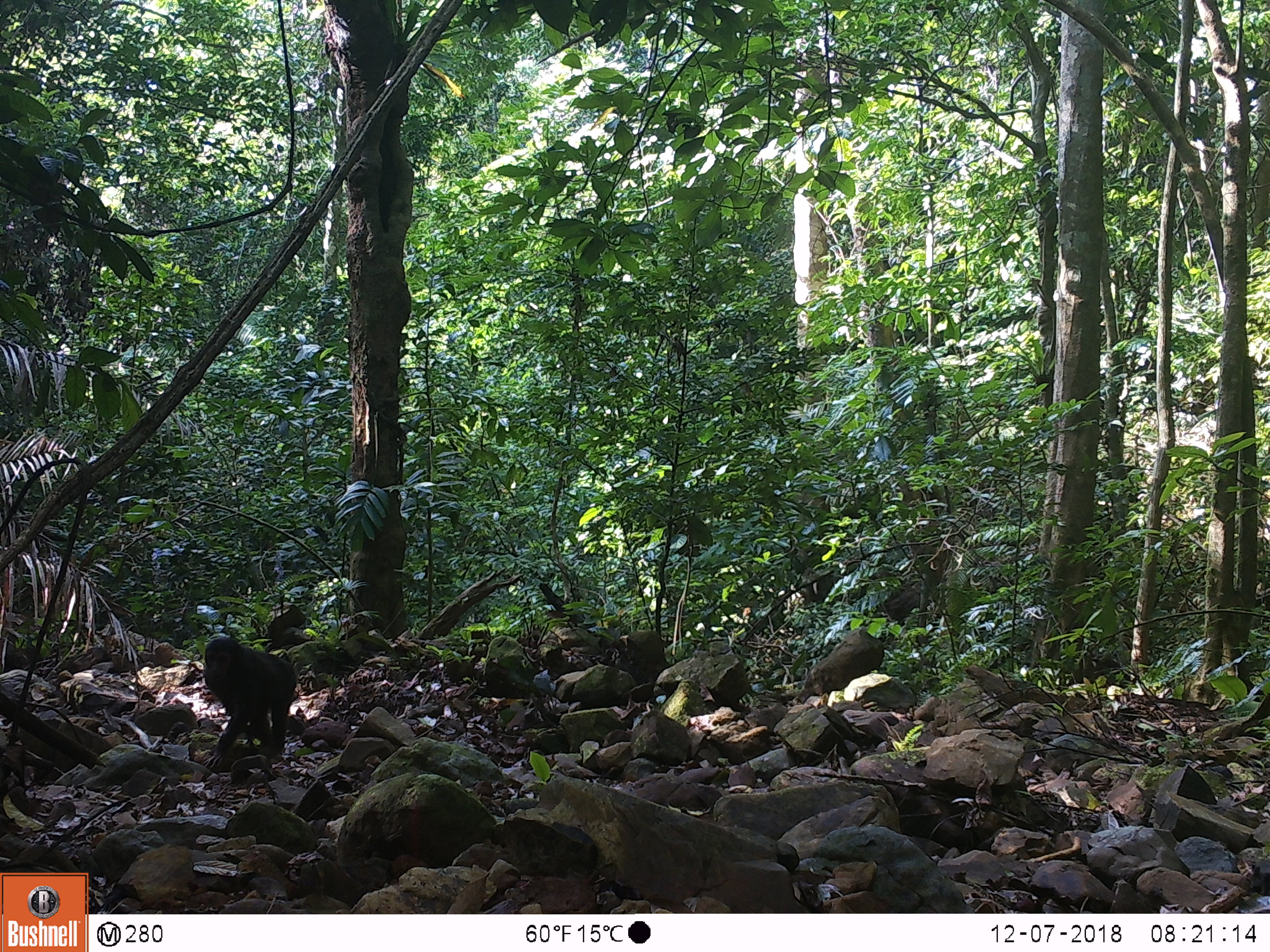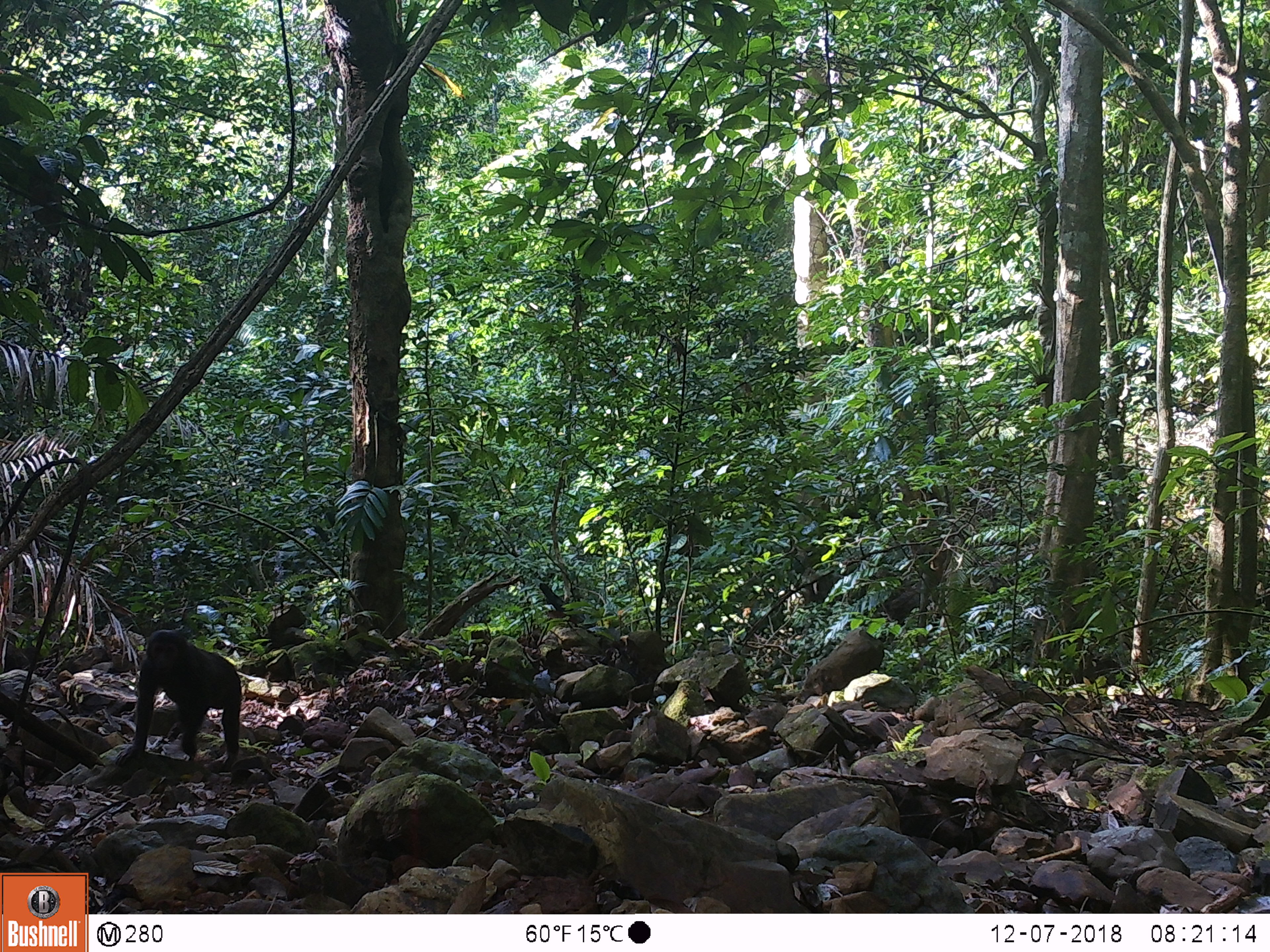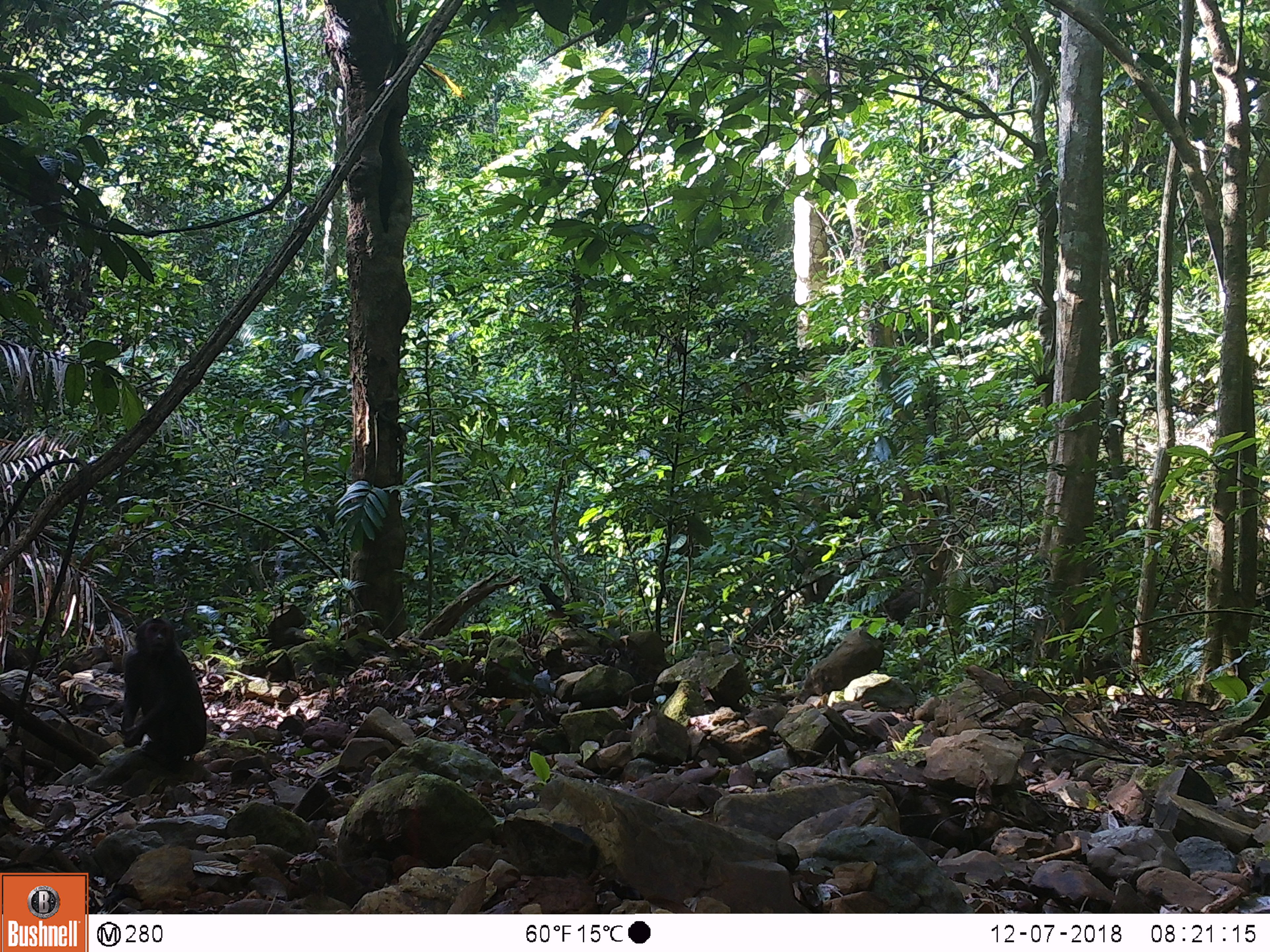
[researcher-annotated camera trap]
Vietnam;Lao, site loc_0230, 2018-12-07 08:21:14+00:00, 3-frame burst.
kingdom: Animalia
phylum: Chordata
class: Mammalia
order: Primates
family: Cercopithecidae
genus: Macaca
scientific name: Macaca arctoides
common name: stump-tailed macaque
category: stump tailed macaque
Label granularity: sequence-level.